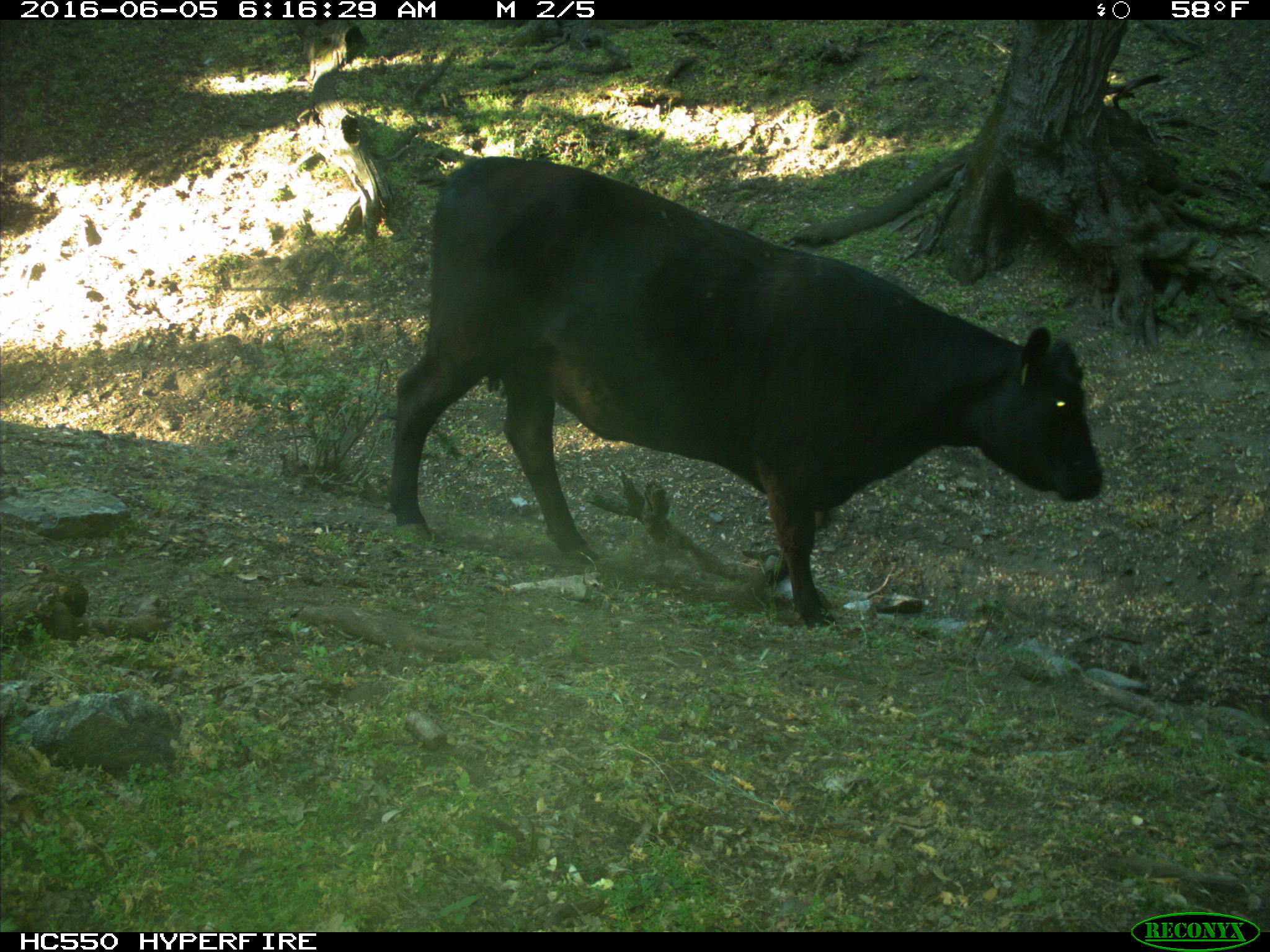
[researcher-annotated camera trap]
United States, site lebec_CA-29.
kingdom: Animalia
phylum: Chordata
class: Mammalia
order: Artiodactyla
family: Bovidae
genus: Bos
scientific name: Bos taurus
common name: domestic cow